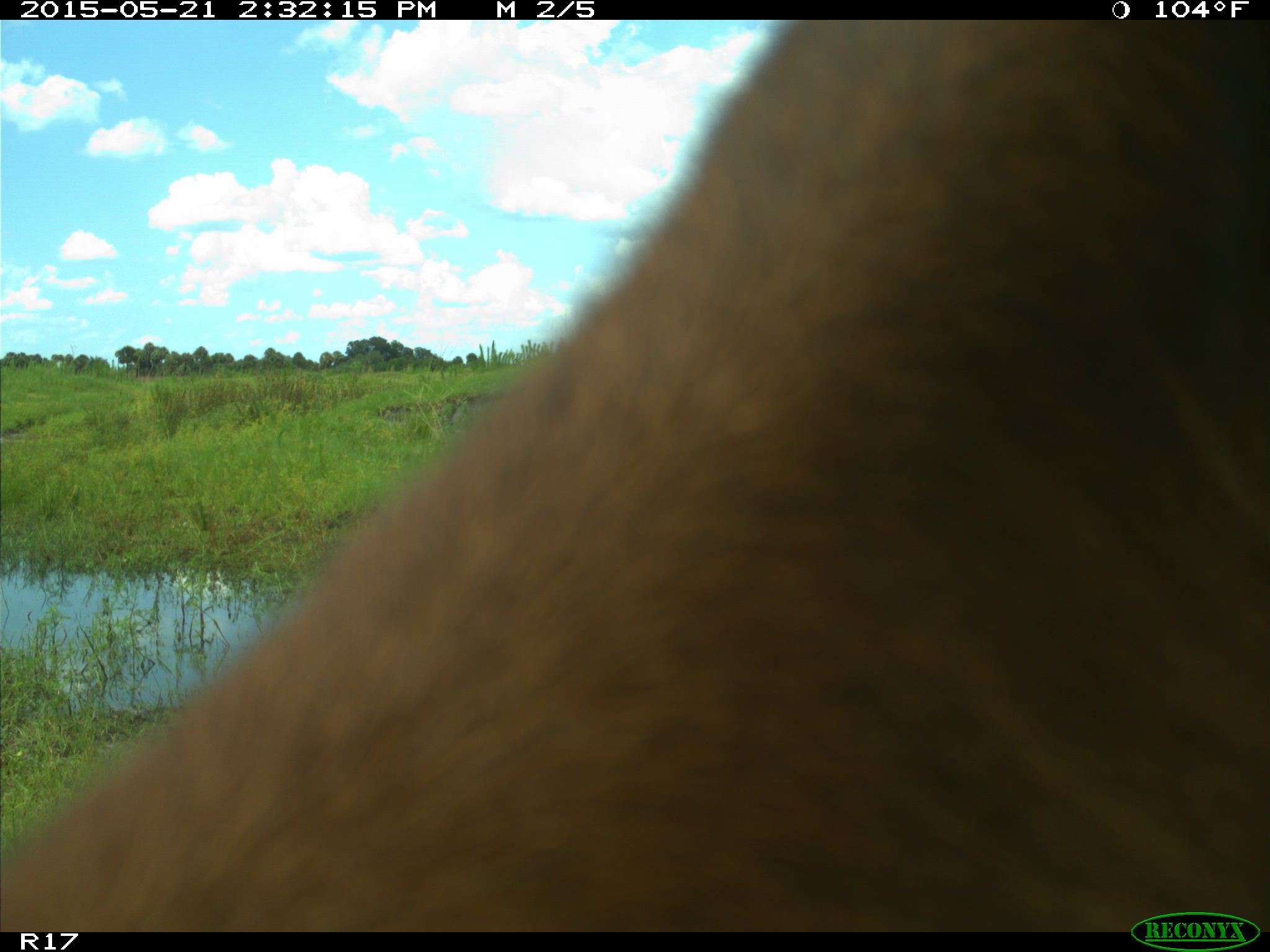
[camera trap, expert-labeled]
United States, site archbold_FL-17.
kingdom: Animalia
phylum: Chordata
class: Mammalia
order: Artiodactyla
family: Bovidae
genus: Bos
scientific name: Bos taurus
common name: domestic cow